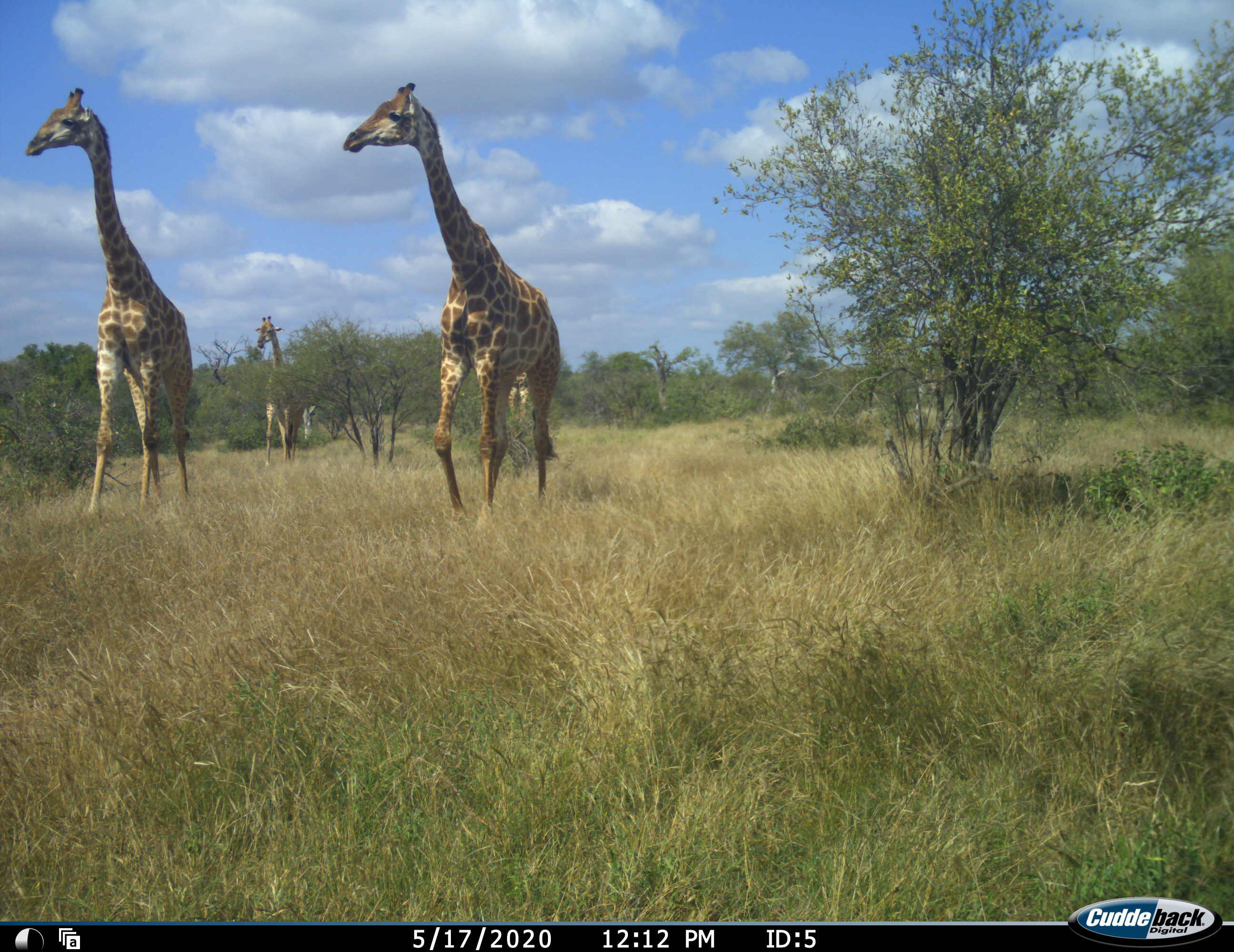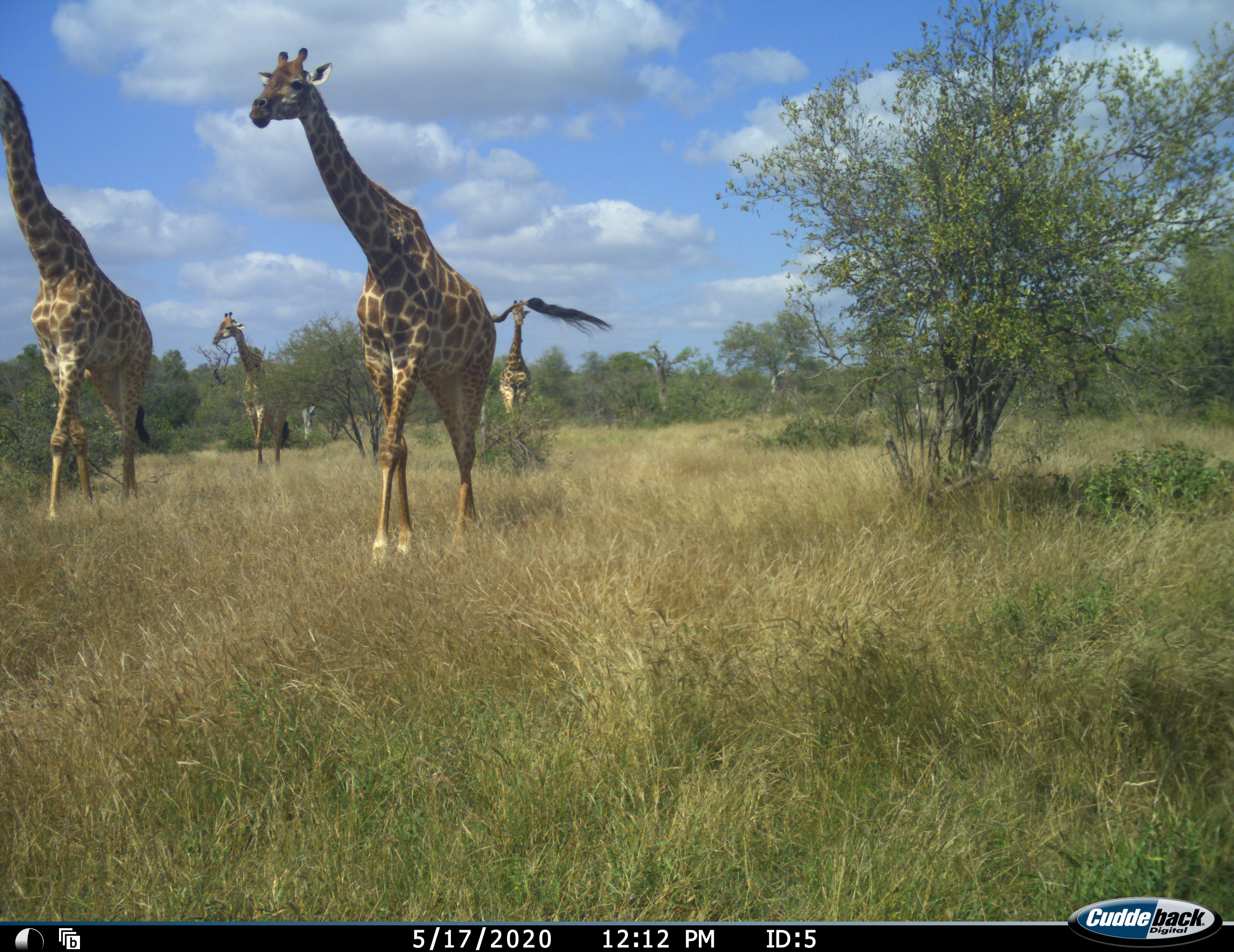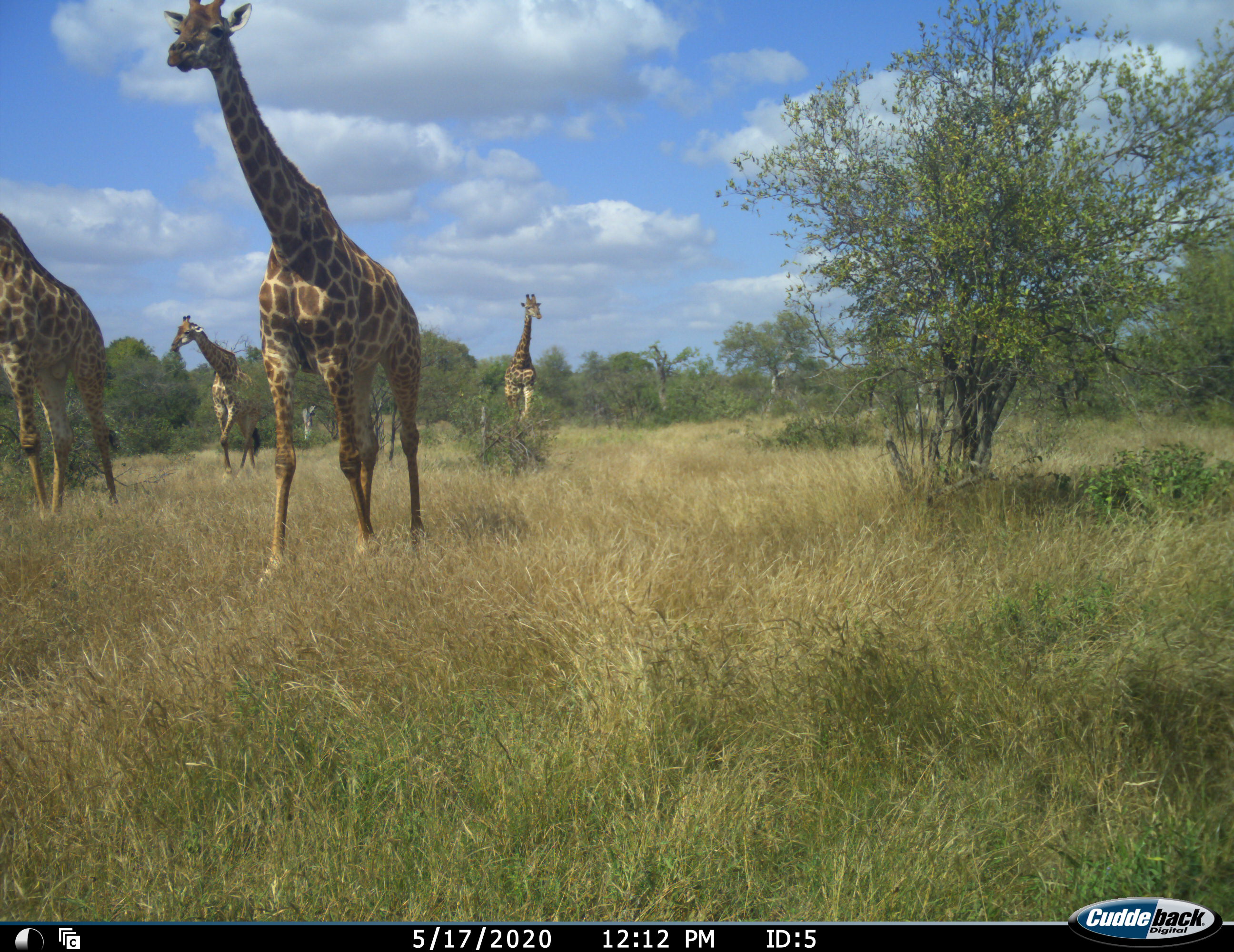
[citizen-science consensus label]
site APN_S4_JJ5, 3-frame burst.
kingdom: Animalia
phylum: Chordata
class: Mammalia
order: Artiodactyla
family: Giraffidae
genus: Giraffa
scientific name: Giraffa camelopardalis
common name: giraffe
Giraffe (Giraffa camelopardalis), count 4. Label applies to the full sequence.